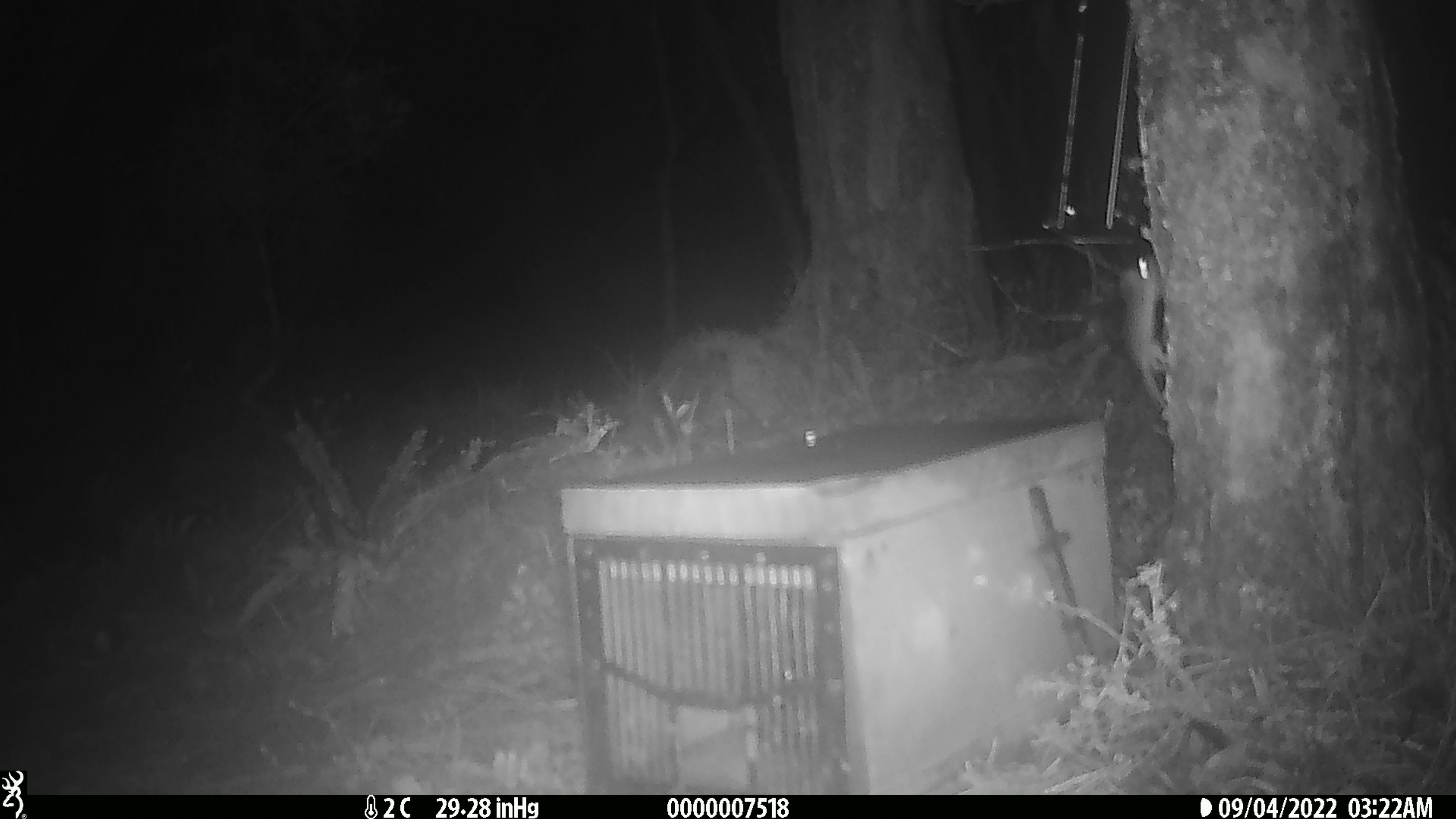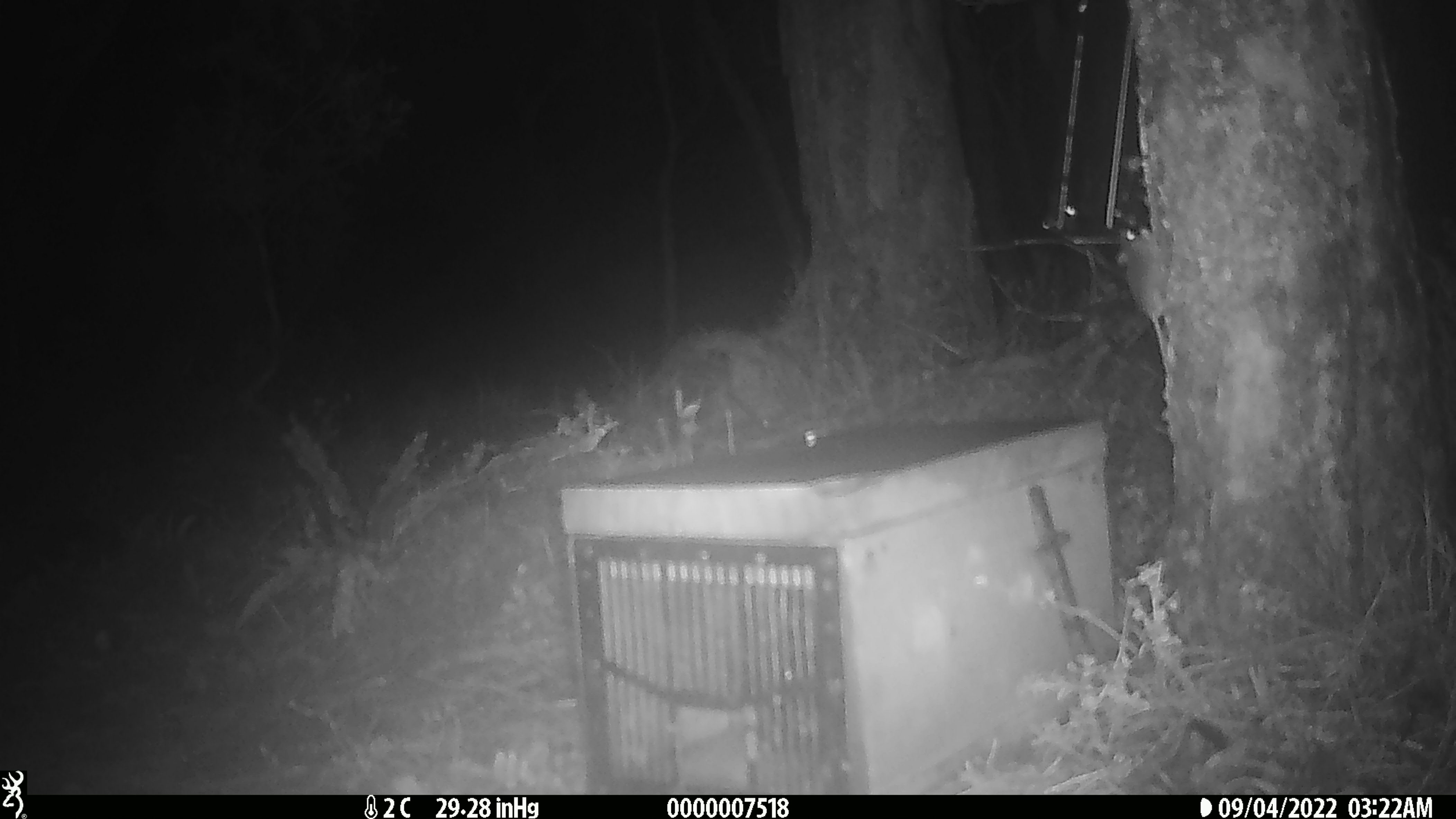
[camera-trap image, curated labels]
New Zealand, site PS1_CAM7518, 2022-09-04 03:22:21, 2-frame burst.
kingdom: Animalia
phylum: Chordata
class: Mammalia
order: Rodentia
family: Muridae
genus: Mus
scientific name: Mus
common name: mouse